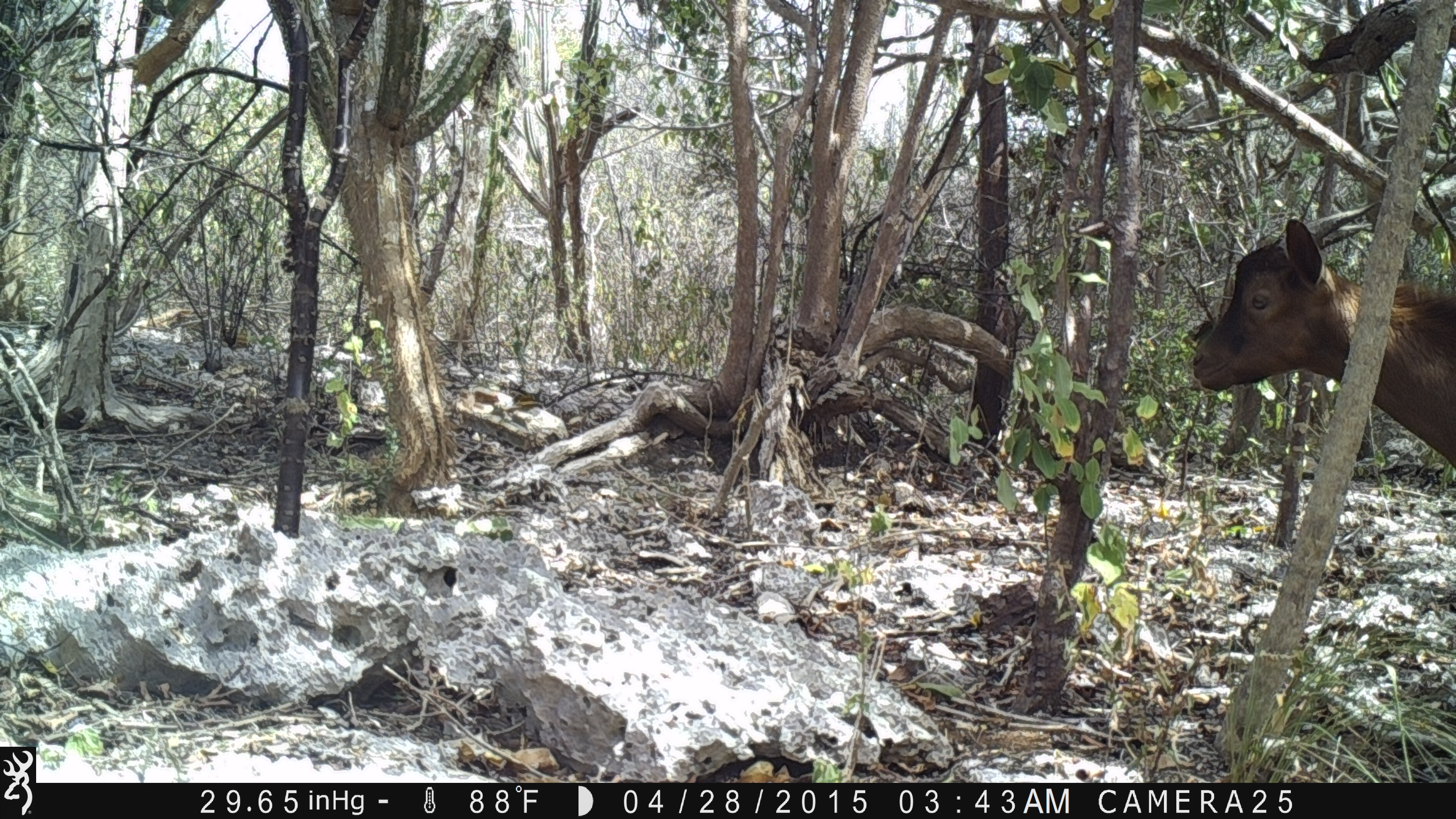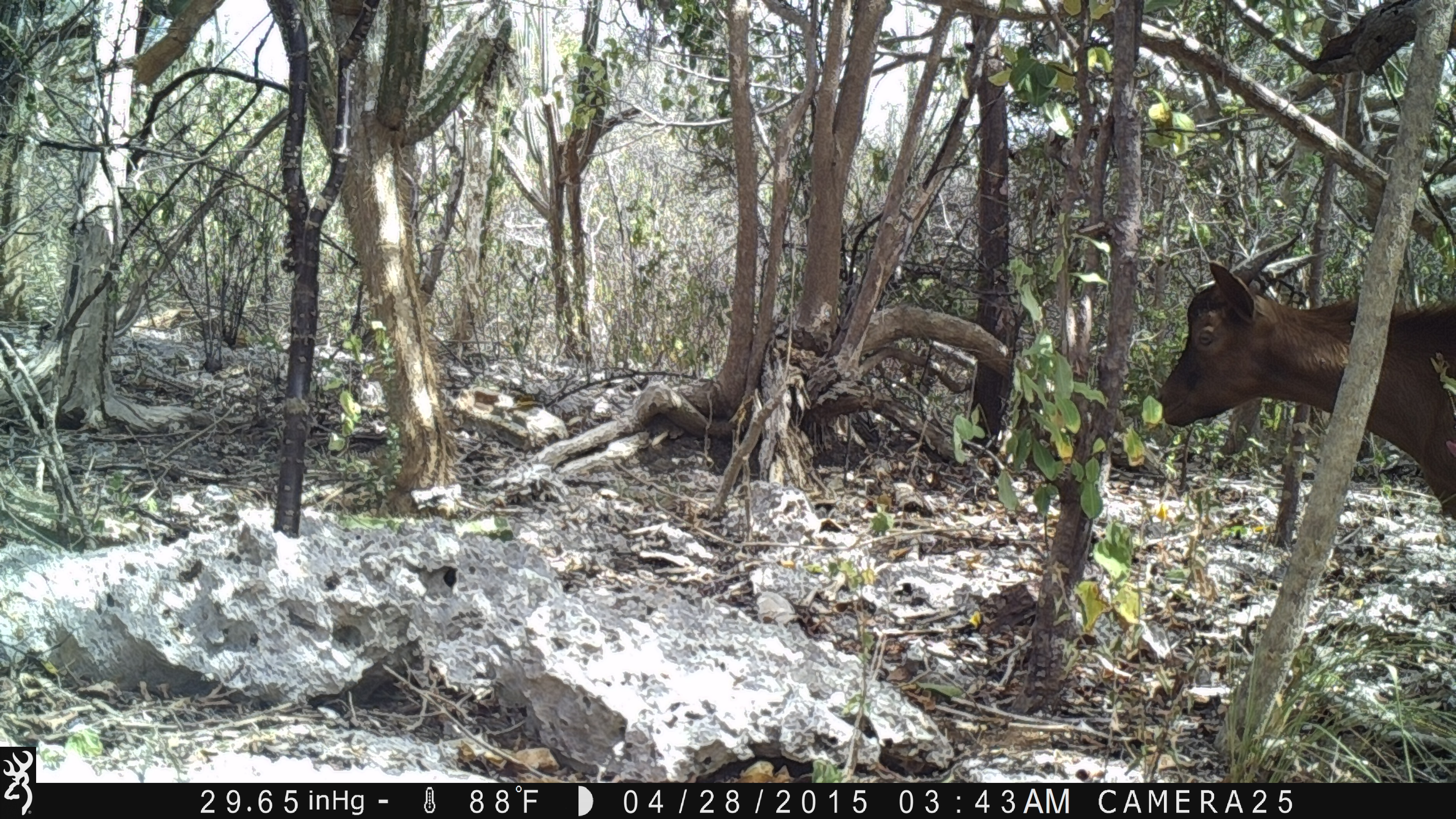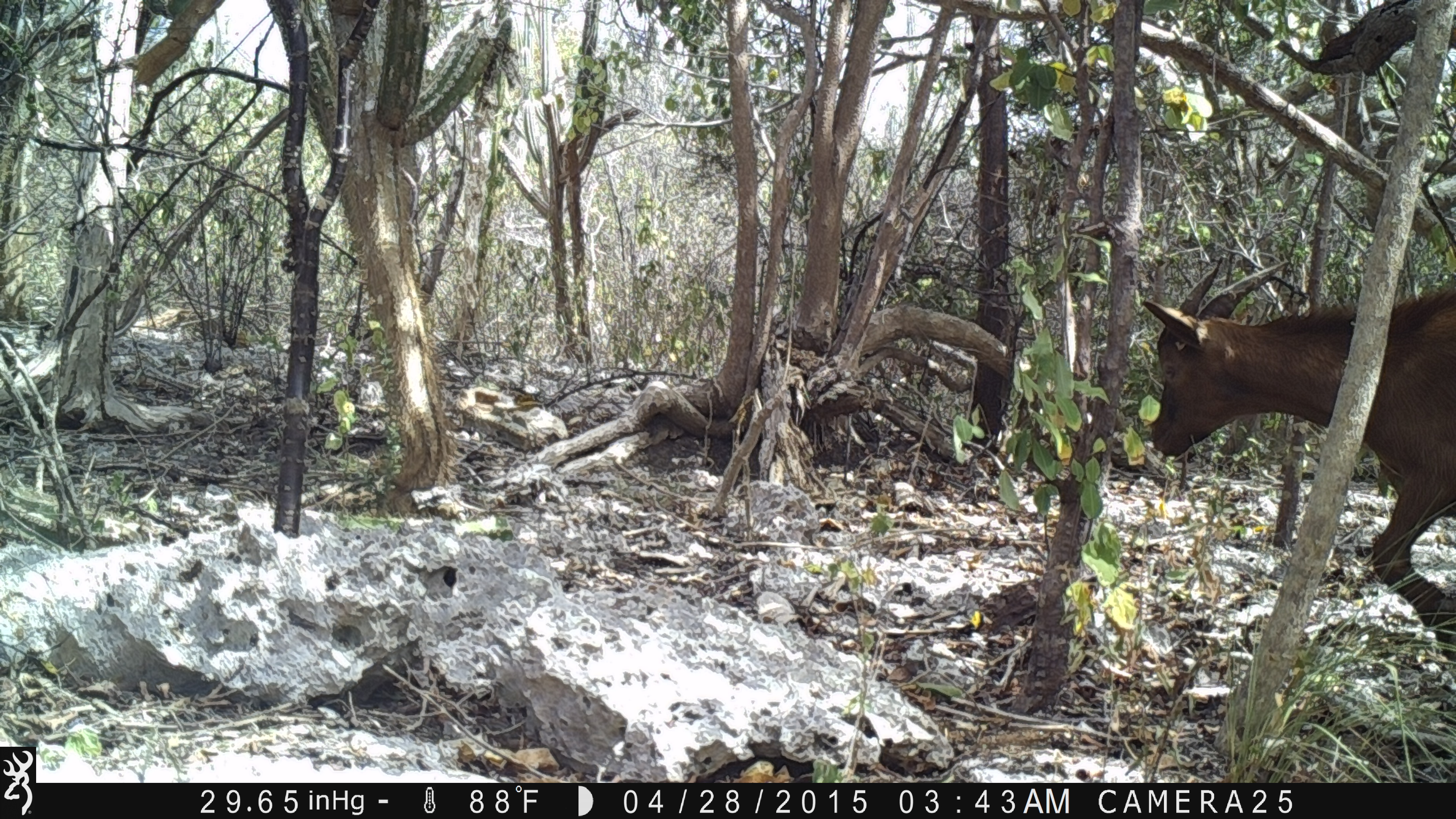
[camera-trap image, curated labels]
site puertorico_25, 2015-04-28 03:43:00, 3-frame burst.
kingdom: Animalia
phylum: Chordata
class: Mammalia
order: Artiodactyla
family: Bovidae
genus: Capra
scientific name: Capra hircus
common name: goat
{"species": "goat (Capra hircus)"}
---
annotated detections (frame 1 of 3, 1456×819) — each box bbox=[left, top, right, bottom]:
goat: bbox=[1185, 208, 1455, 510]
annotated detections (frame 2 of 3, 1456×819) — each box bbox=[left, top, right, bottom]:
goat: bbox=[1154, 249, 1455, 551]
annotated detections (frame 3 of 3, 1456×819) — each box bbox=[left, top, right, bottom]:
goat: bbox=[1135, 246, 1454, 741]